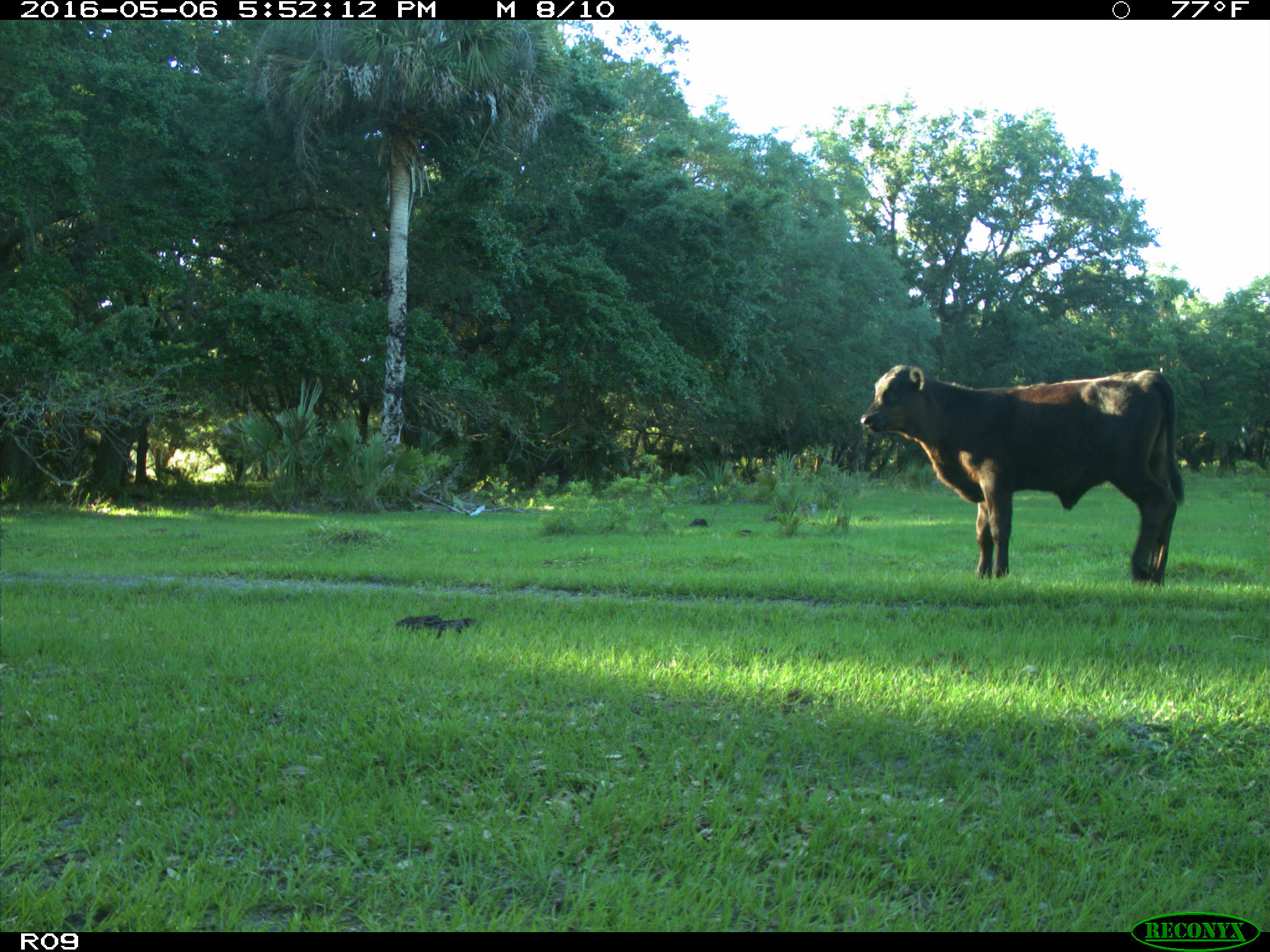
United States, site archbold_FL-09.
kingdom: Animalia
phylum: Chordata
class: Mammalia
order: Artiodactyla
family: Bovidae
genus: Bos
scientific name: Bos taurus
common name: domestic cow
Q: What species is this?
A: Bos taurus (domestic cow).